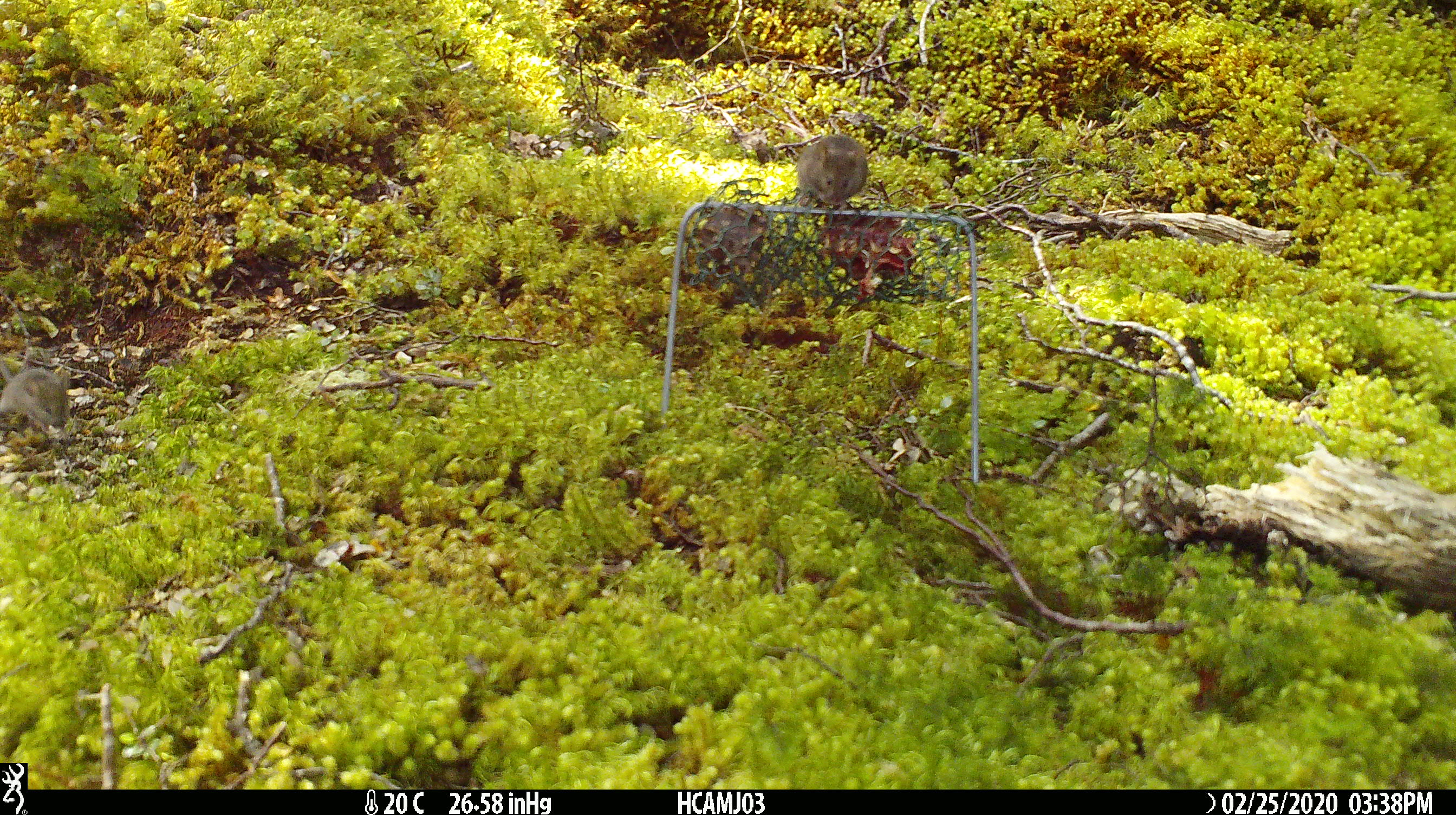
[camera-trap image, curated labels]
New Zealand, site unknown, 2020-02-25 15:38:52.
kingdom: Animalia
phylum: Chordata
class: Mammalia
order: Rodentia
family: Muridae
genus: Mus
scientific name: Mus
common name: mouse